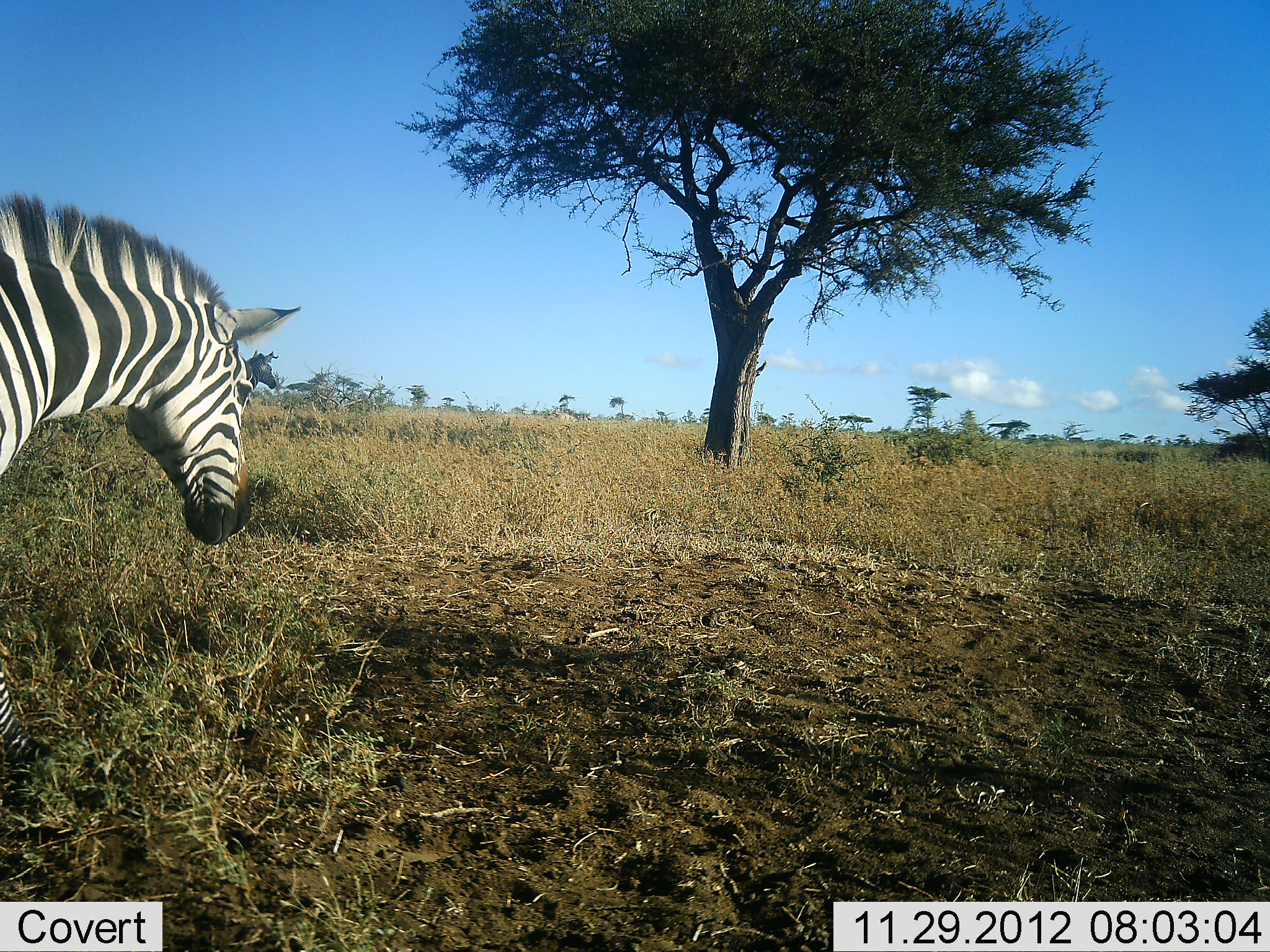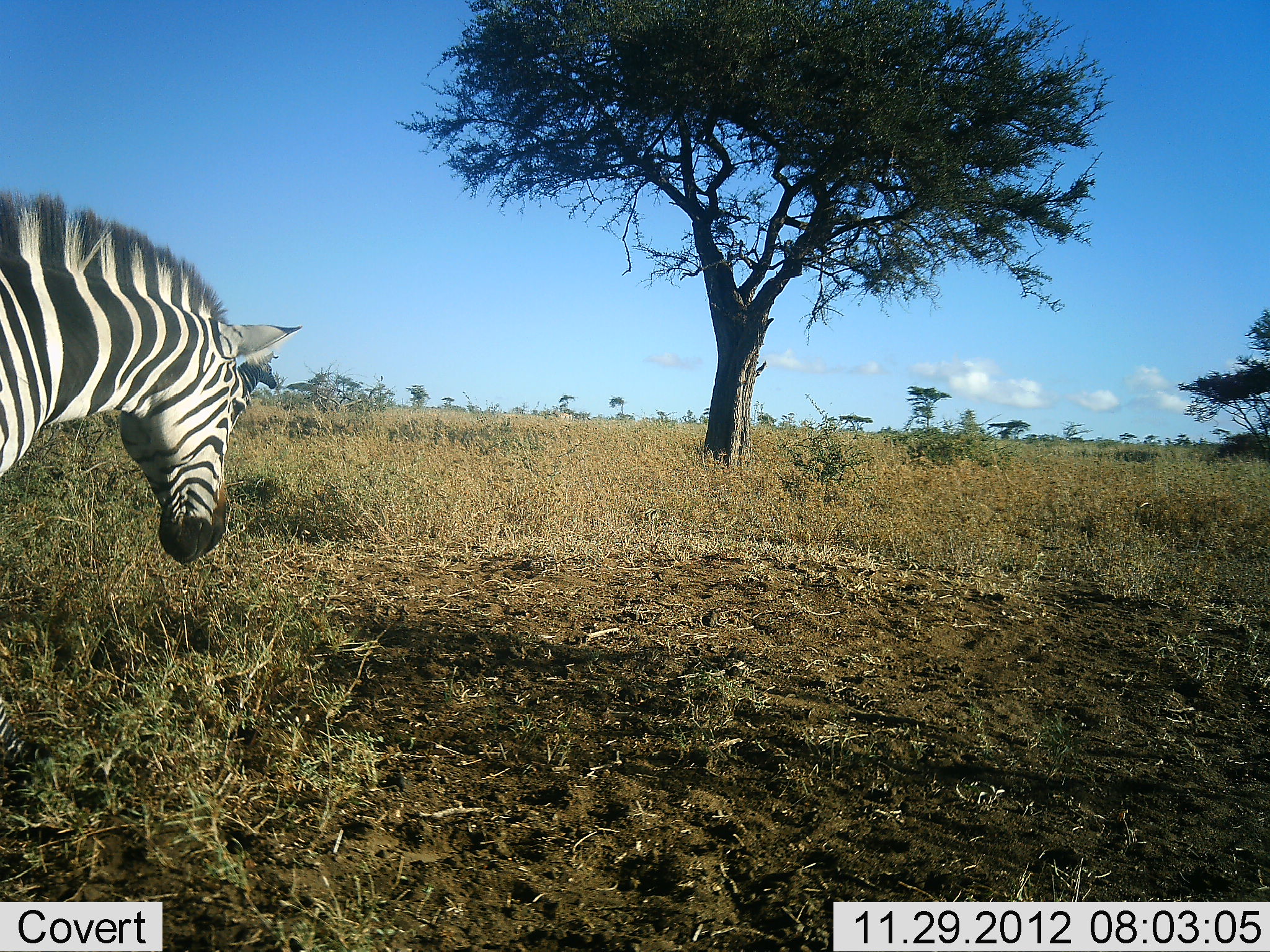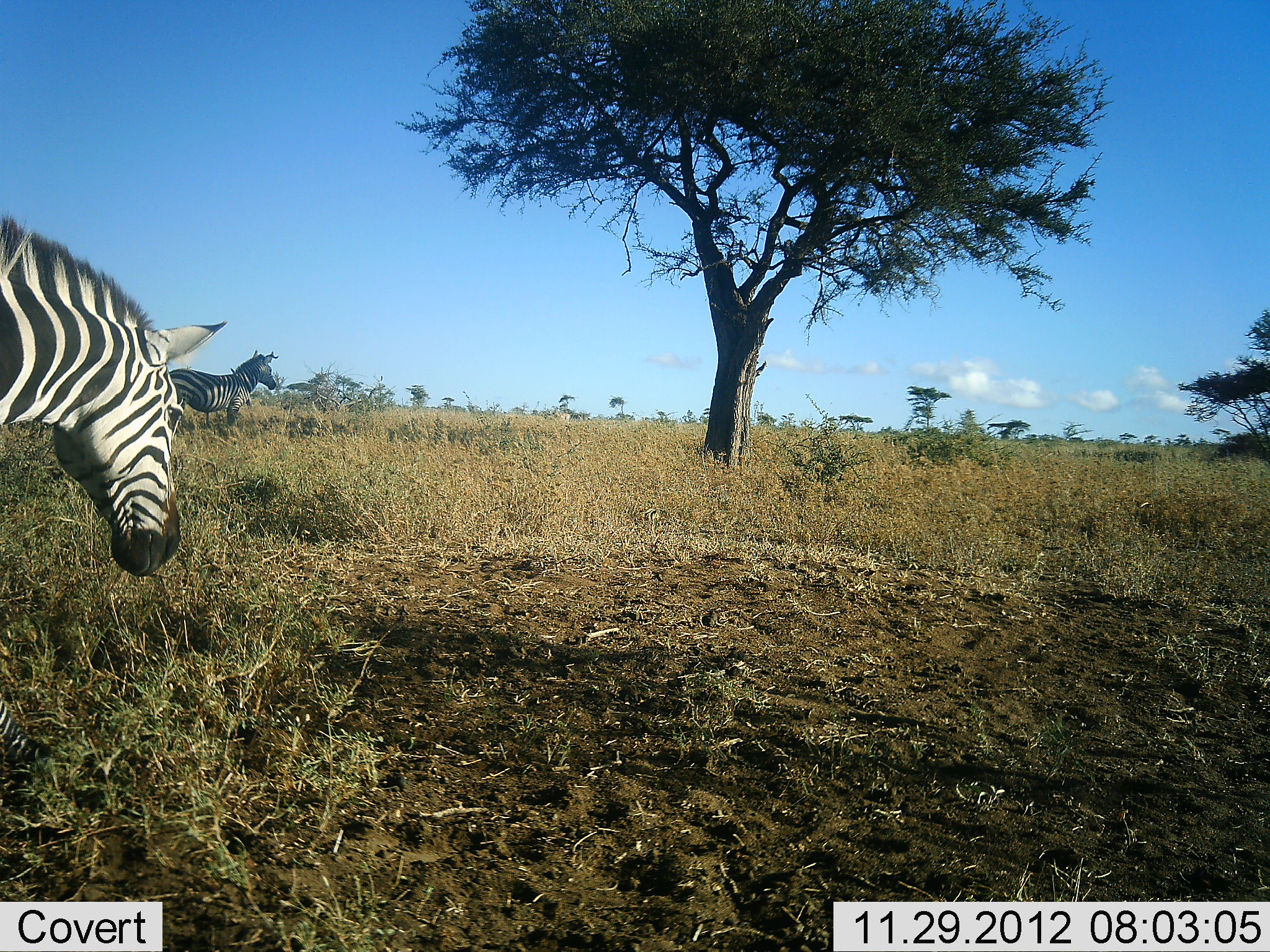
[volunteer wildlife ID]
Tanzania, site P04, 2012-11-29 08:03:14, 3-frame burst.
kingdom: Animalia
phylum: Chordata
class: Mammalia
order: Perissodactyla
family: Equidae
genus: Equus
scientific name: Equus quagga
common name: plains zebra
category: zebra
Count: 1.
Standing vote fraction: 40%.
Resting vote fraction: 0%.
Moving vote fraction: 10%.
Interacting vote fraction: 0%.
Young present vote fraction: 0%.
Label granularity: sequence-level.